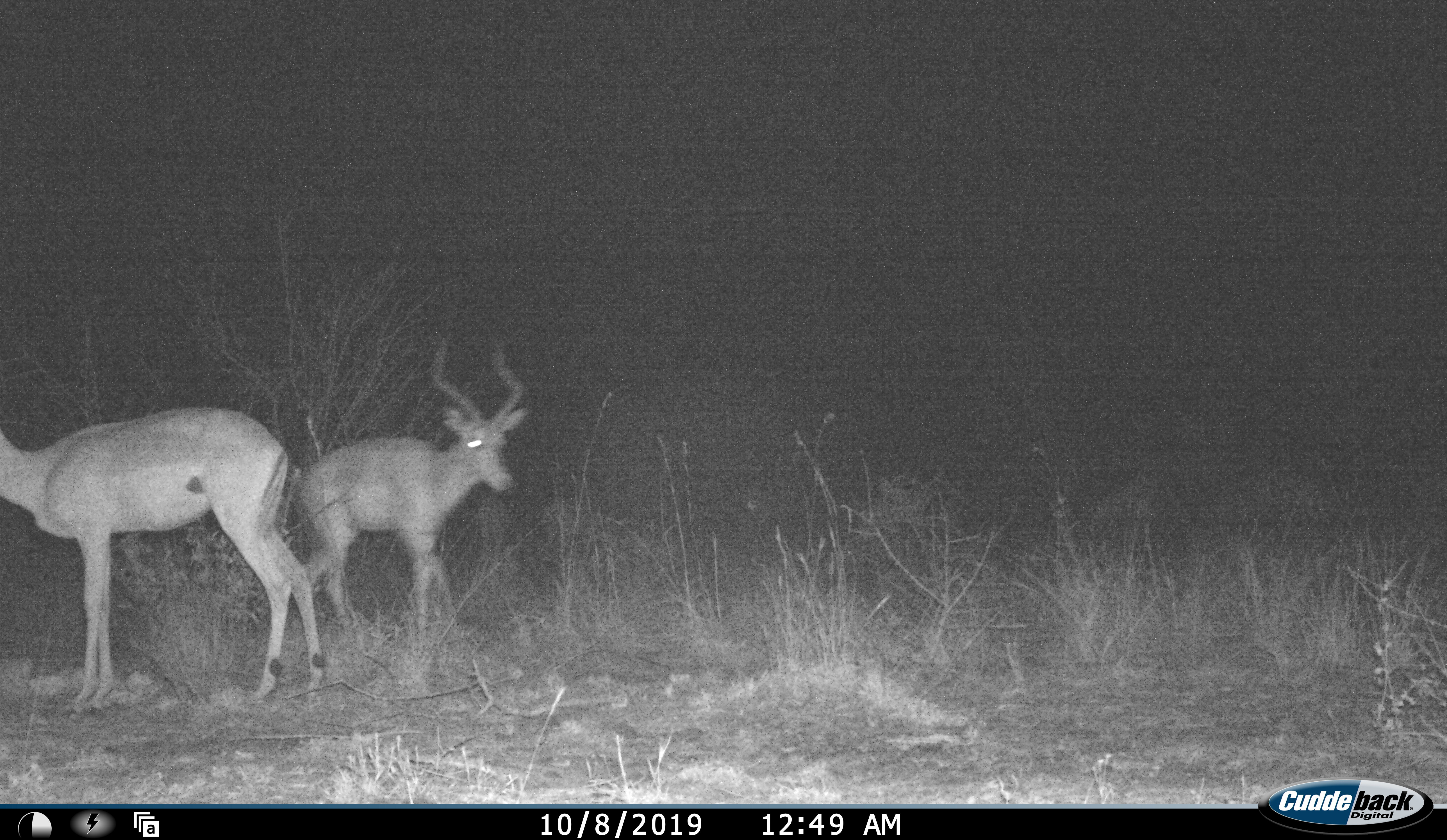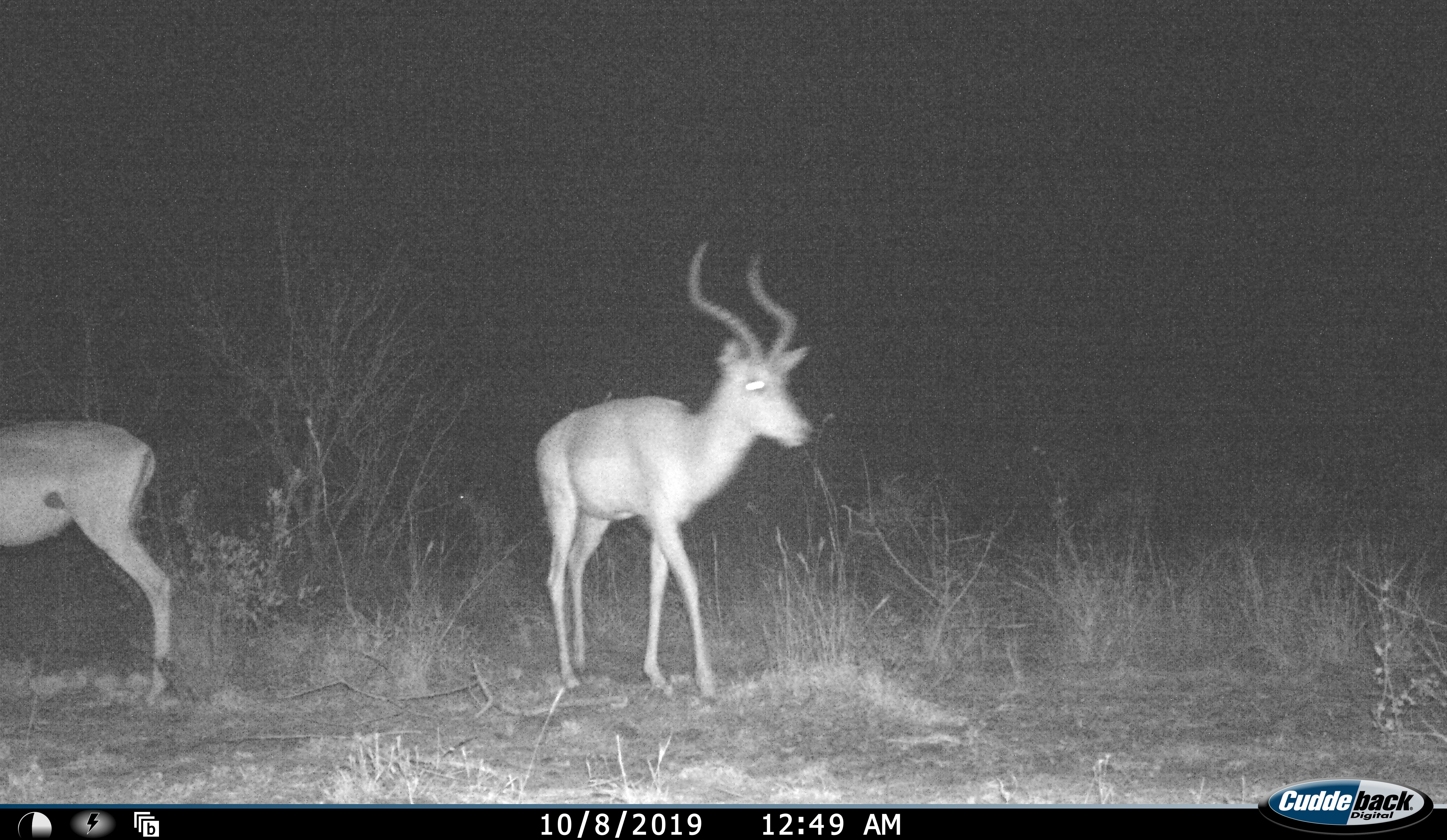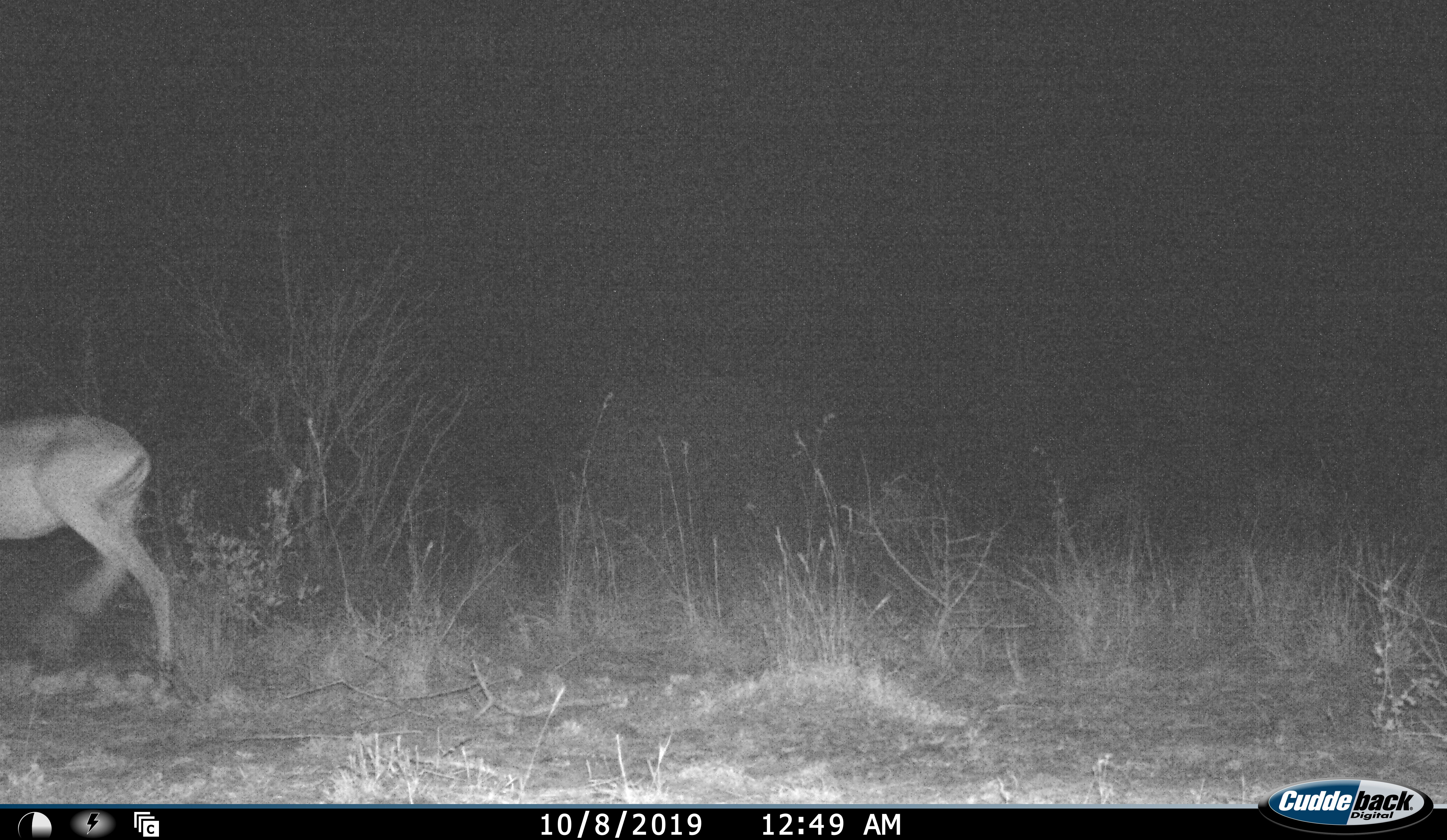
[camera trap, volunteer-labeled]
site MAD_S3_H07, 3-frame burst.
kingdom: Animalia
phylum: Chordata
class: Mammalia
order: Artiodactyla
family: Bovidae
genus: Aepyceros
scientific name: Aepyceros melampus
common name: impala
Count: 2.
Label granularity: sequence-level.